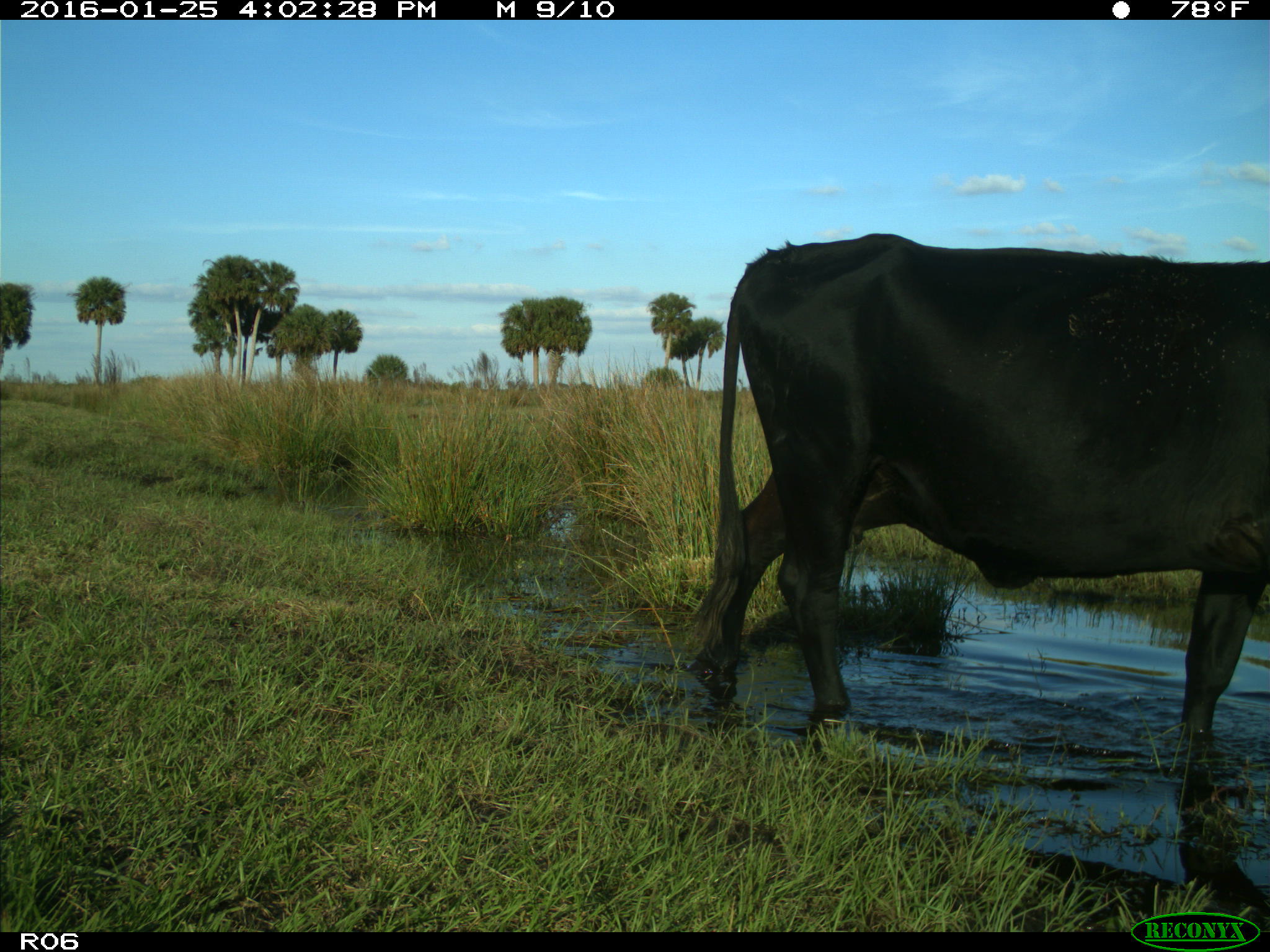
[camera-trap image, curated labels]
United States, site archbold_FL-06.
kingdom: Animalia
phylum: Chordata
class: Mammalia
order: Artiodactyla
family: Bovidae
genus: Bos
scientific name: Bos taurus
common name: domestic cow